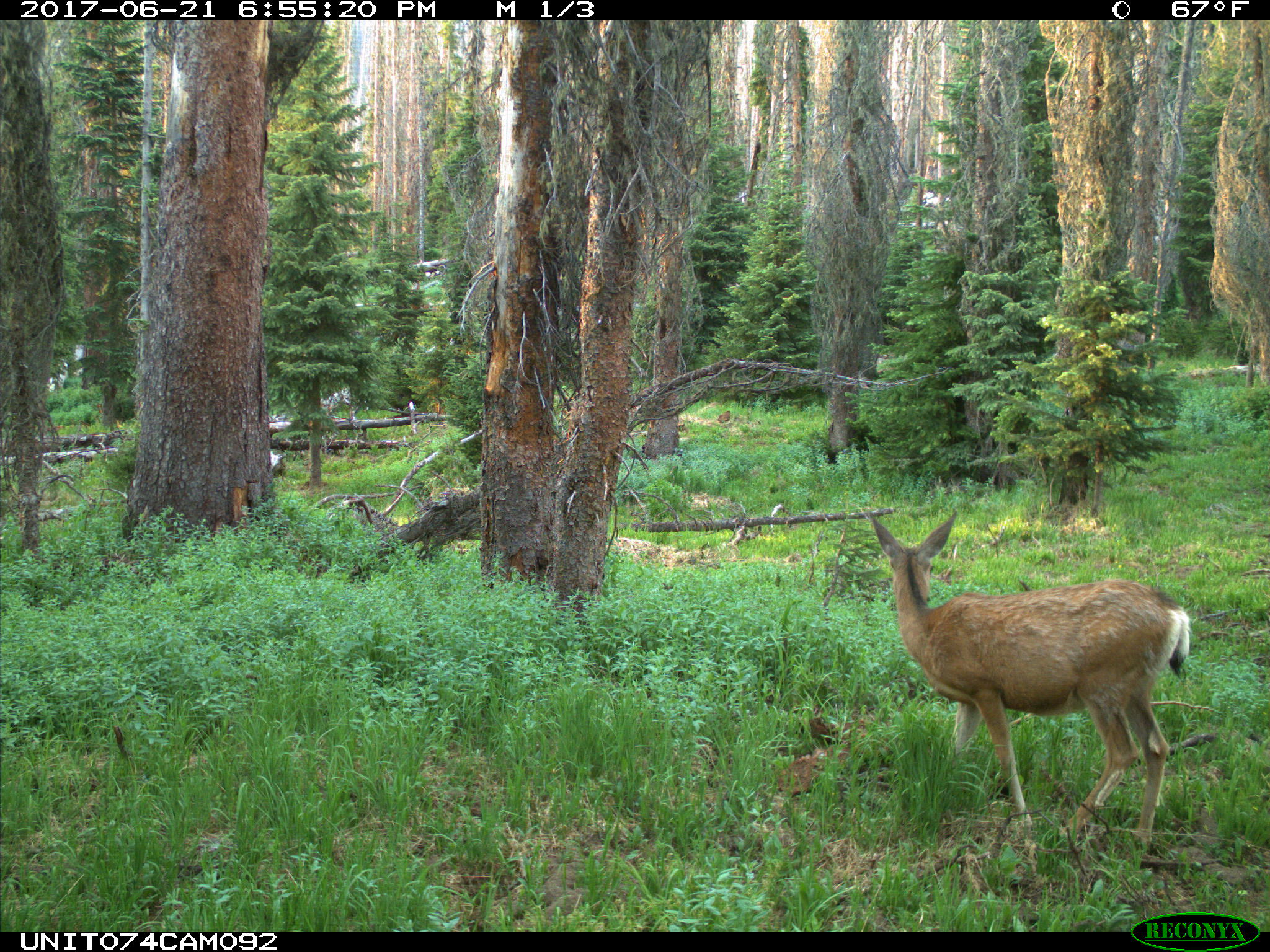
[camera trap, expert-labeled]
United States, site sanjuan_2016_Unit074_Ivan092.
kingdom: Animalia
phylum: Chordata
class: Mammalia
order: Artiodactyla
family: Cervidae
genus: Odocoileus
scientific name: Odocoileus hemionus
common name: mule deer